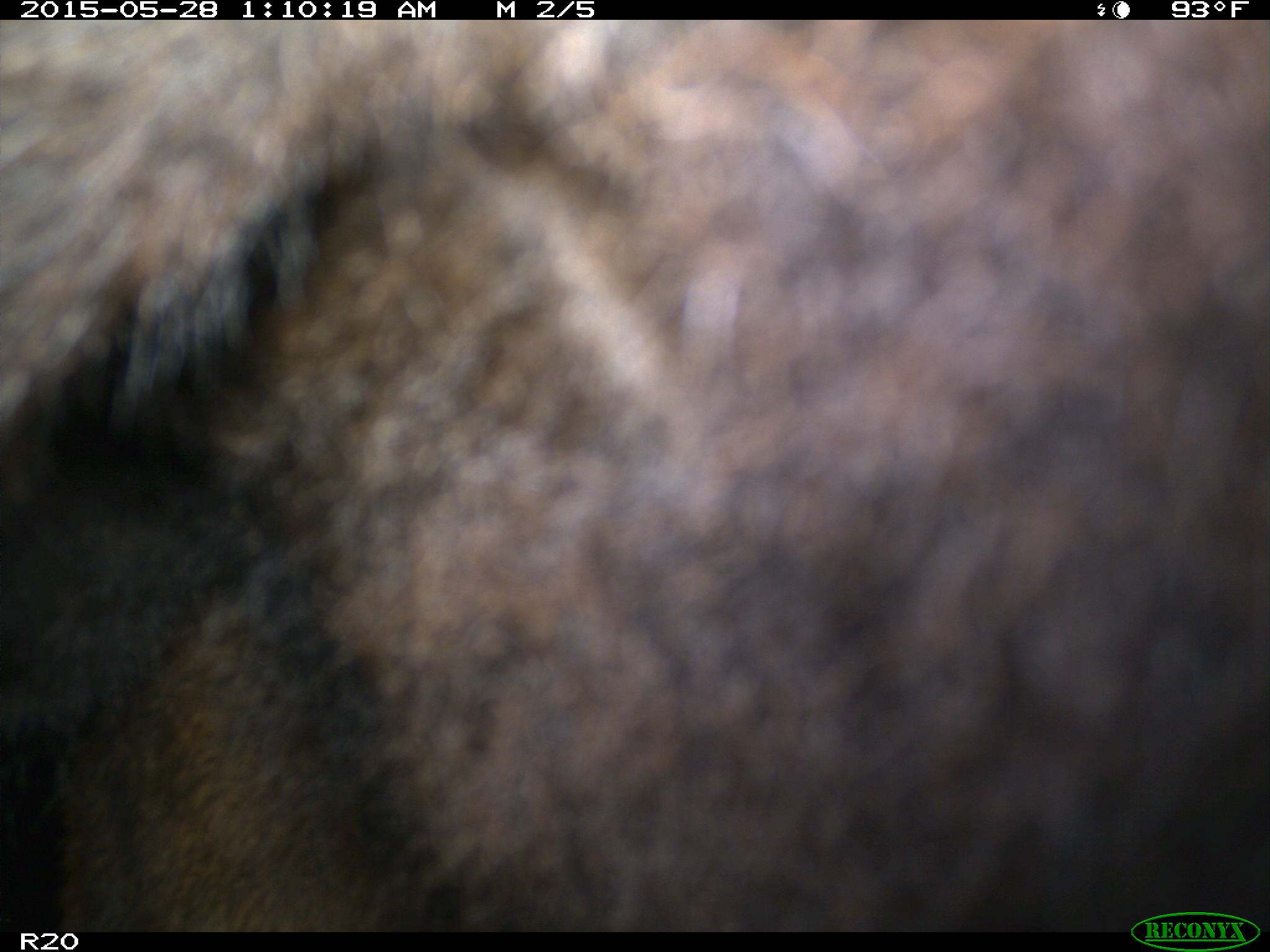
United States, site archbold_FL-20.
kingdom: Animalia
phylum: Chordata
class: Mammalia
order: Artiodactyla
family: Bovidae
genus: Bos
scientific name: Bos taurus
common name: domestic cow